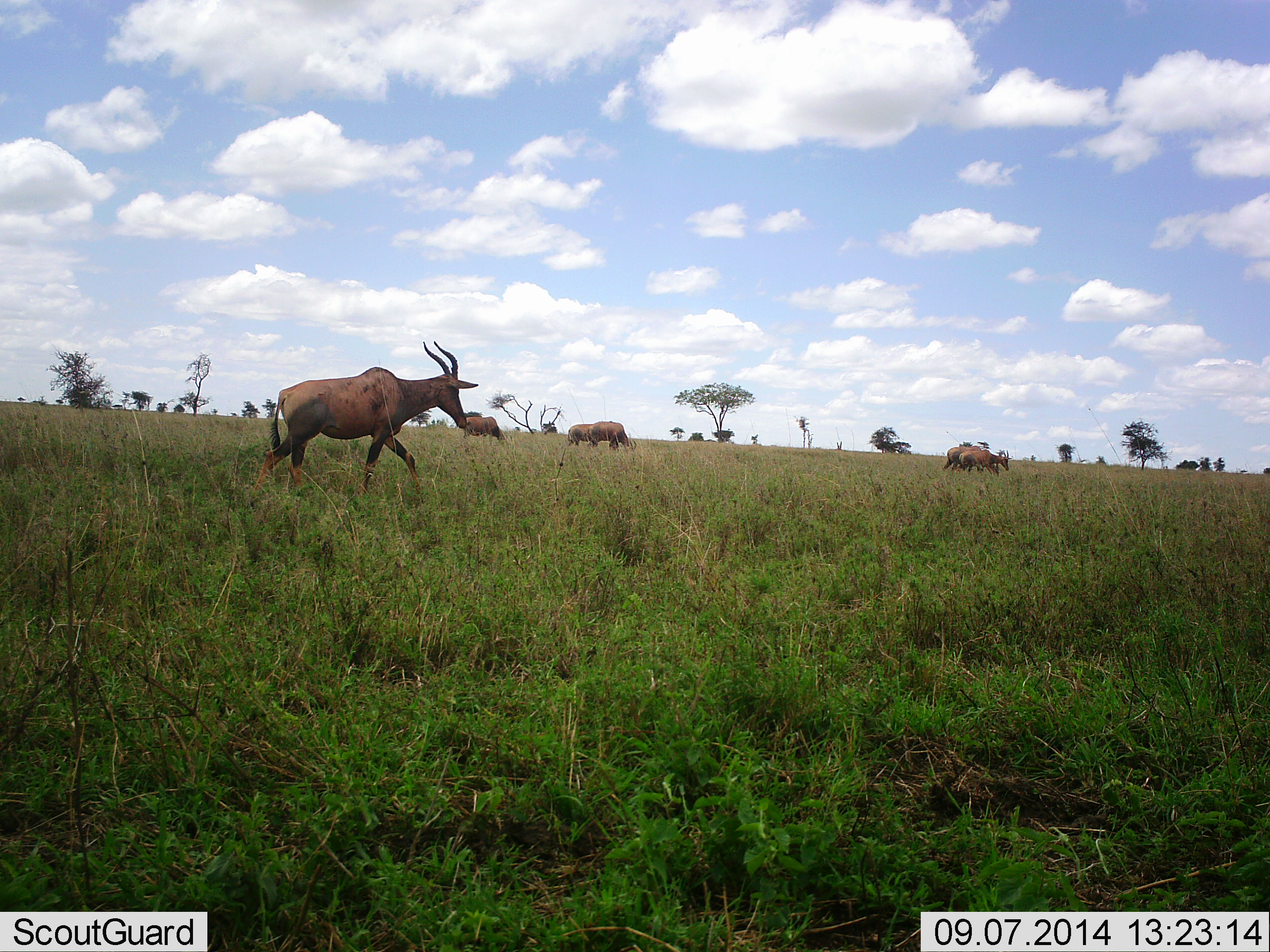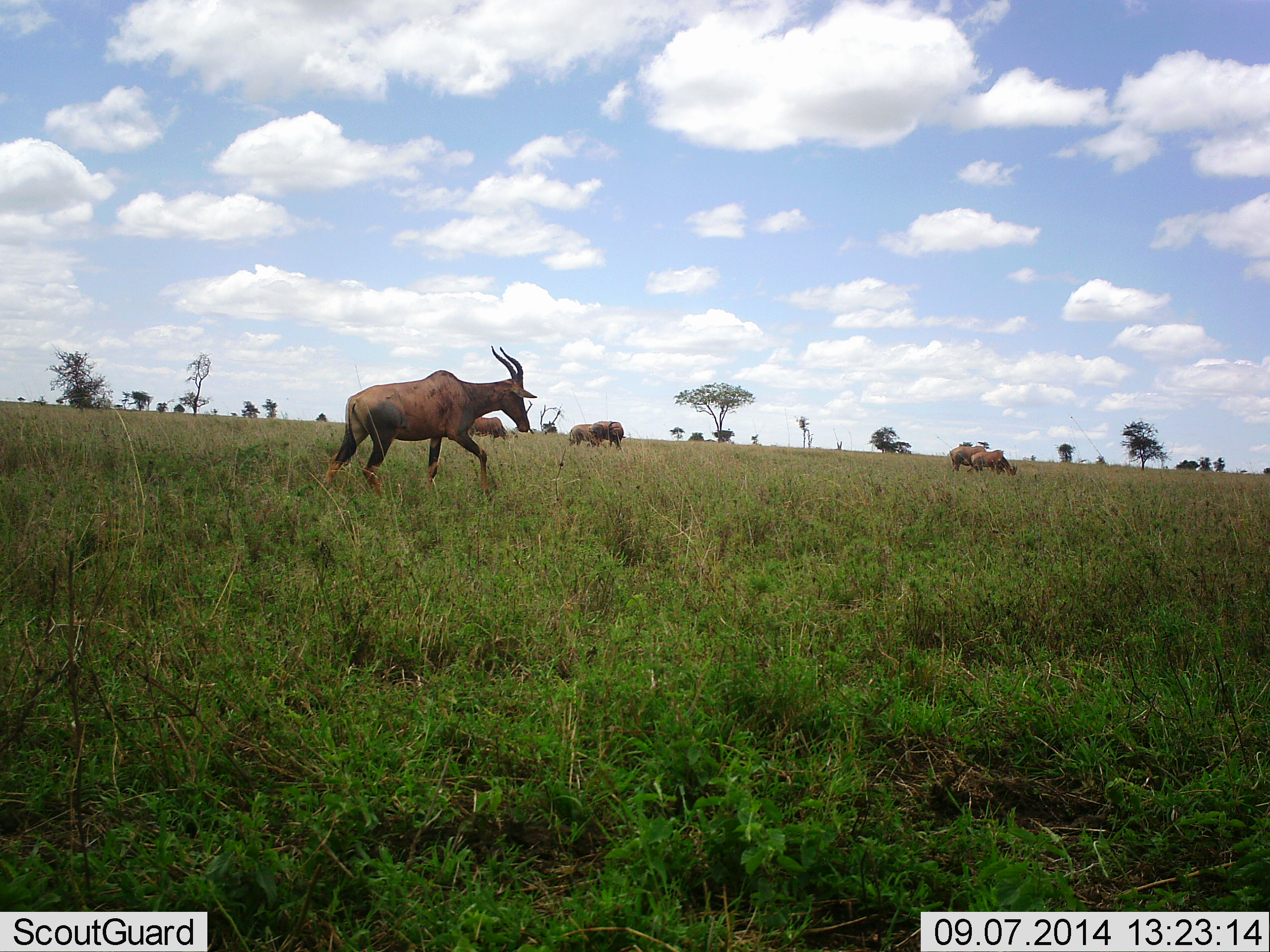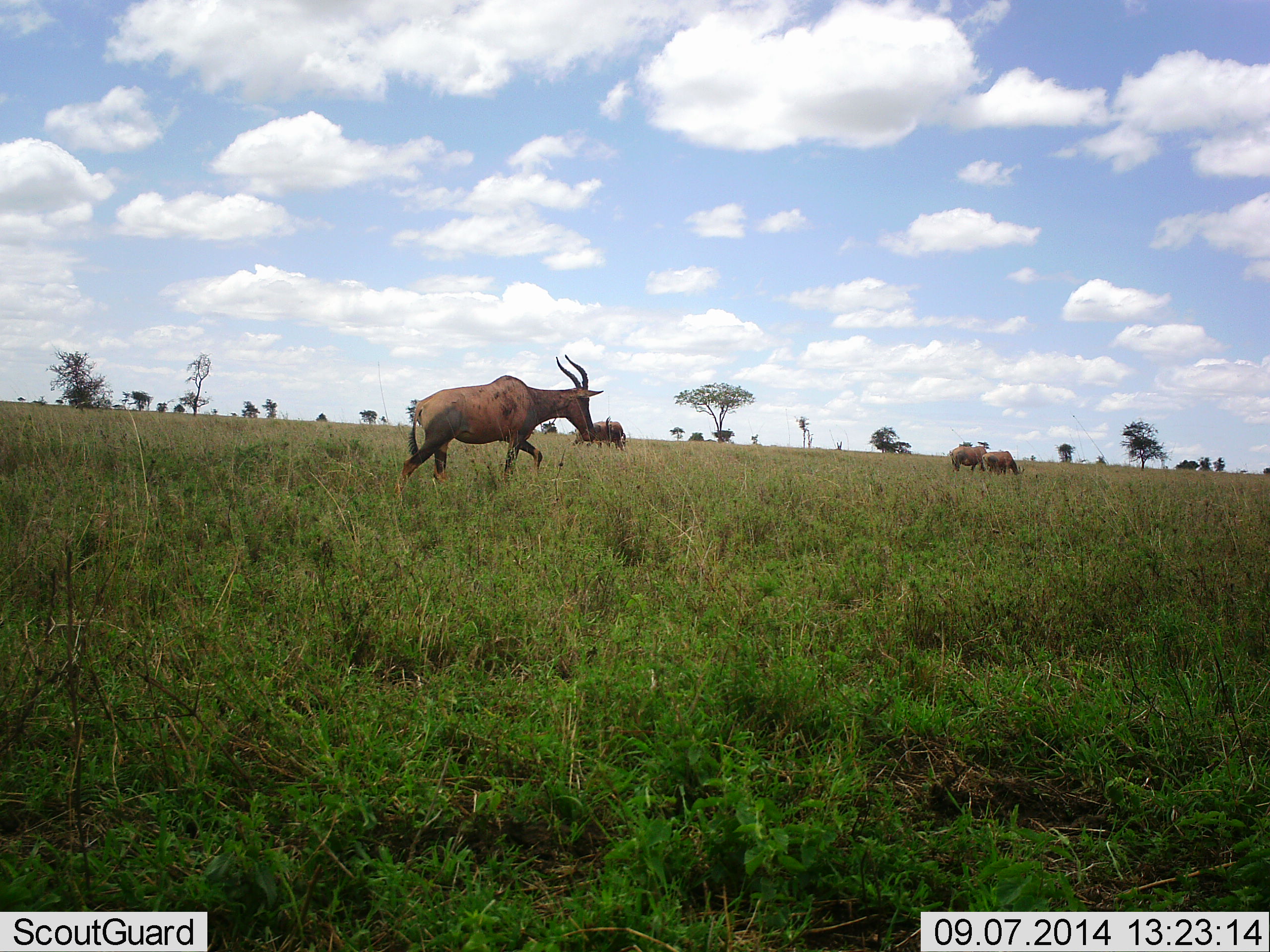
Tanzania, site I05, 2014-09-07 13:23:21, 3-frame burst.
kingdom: Animalia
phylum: Chordata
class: Mammalia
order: Artiodactyla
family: Bovidae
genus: Damaliscus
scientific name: Damaliscus lunatus jimela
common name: topi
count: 6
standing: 20%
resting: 10%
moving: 90%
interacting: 0%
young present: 0%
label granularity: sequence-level